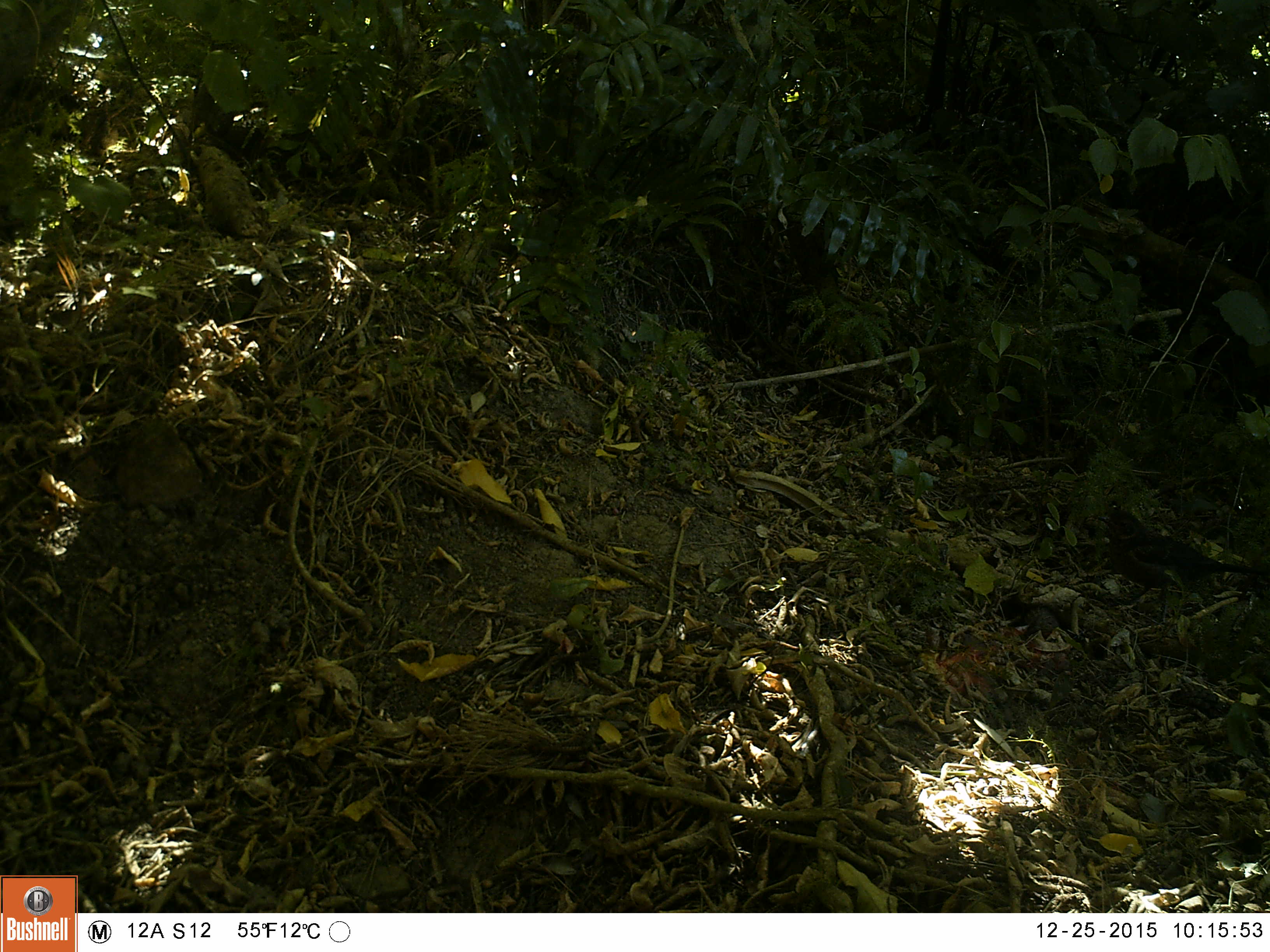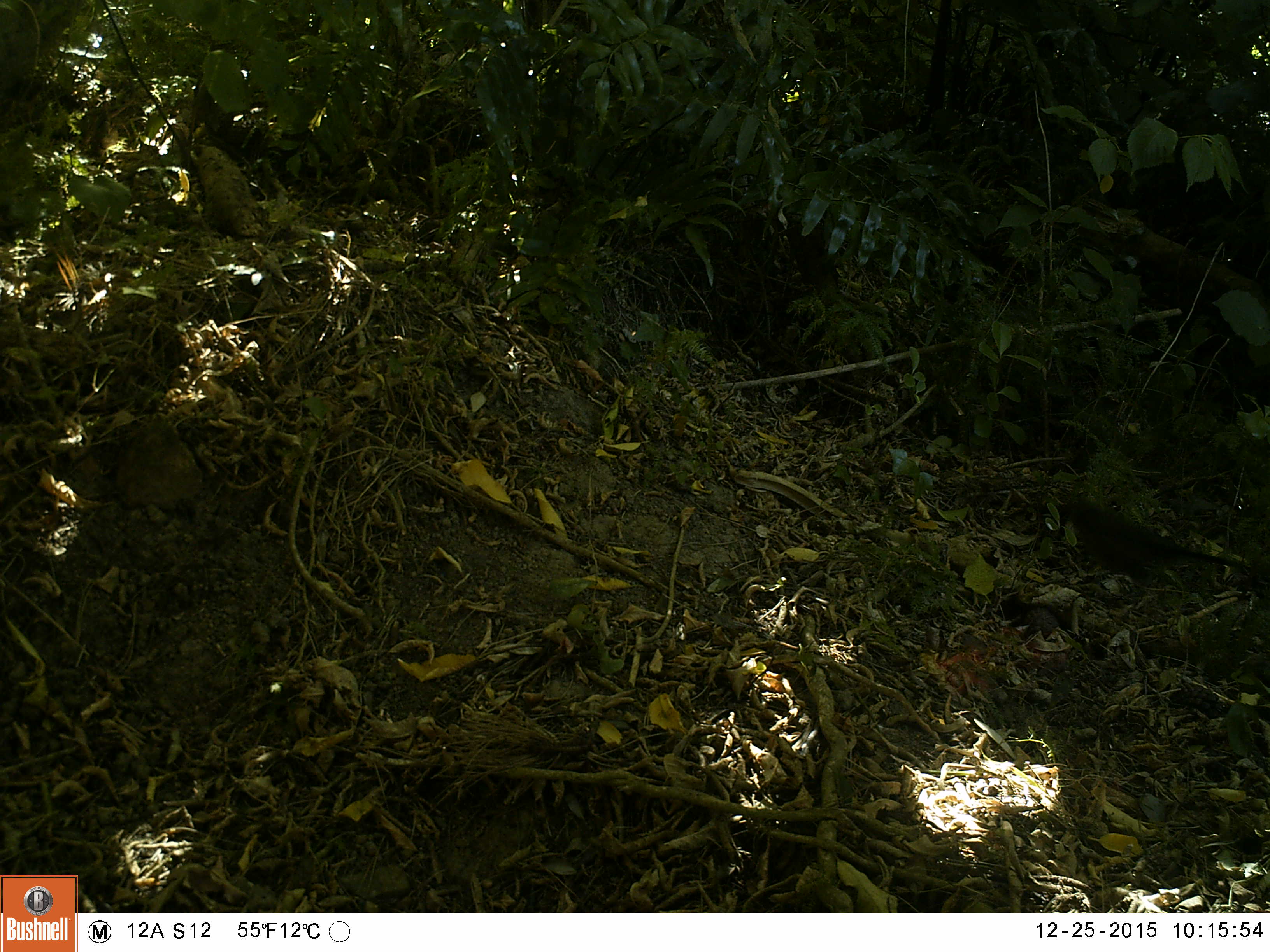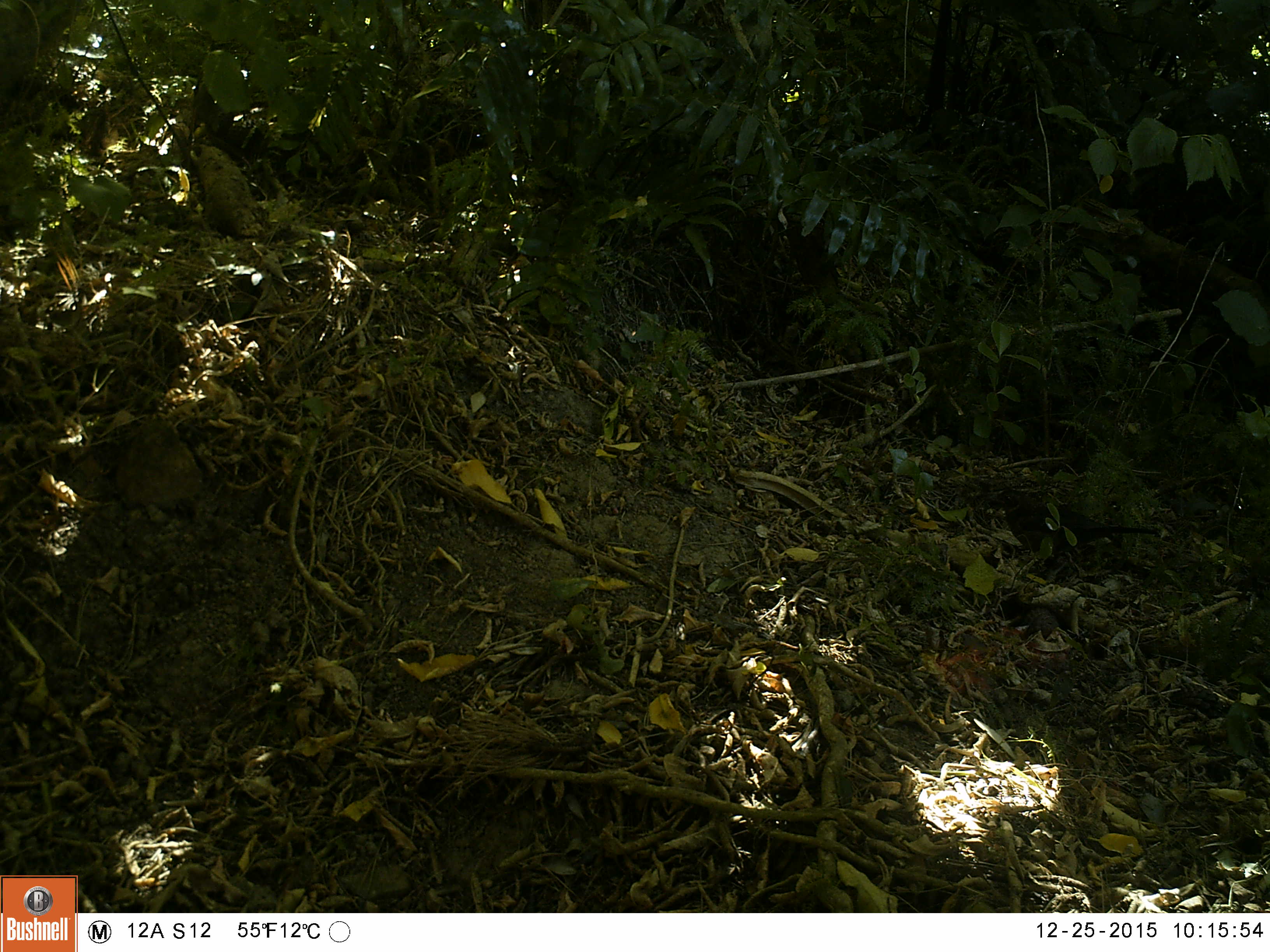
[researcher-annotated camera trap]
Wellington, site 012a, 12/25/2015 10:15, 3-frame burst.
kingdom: Animalia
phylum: Chordata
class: Aves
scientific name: Aves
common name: bird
Bird (Aves).